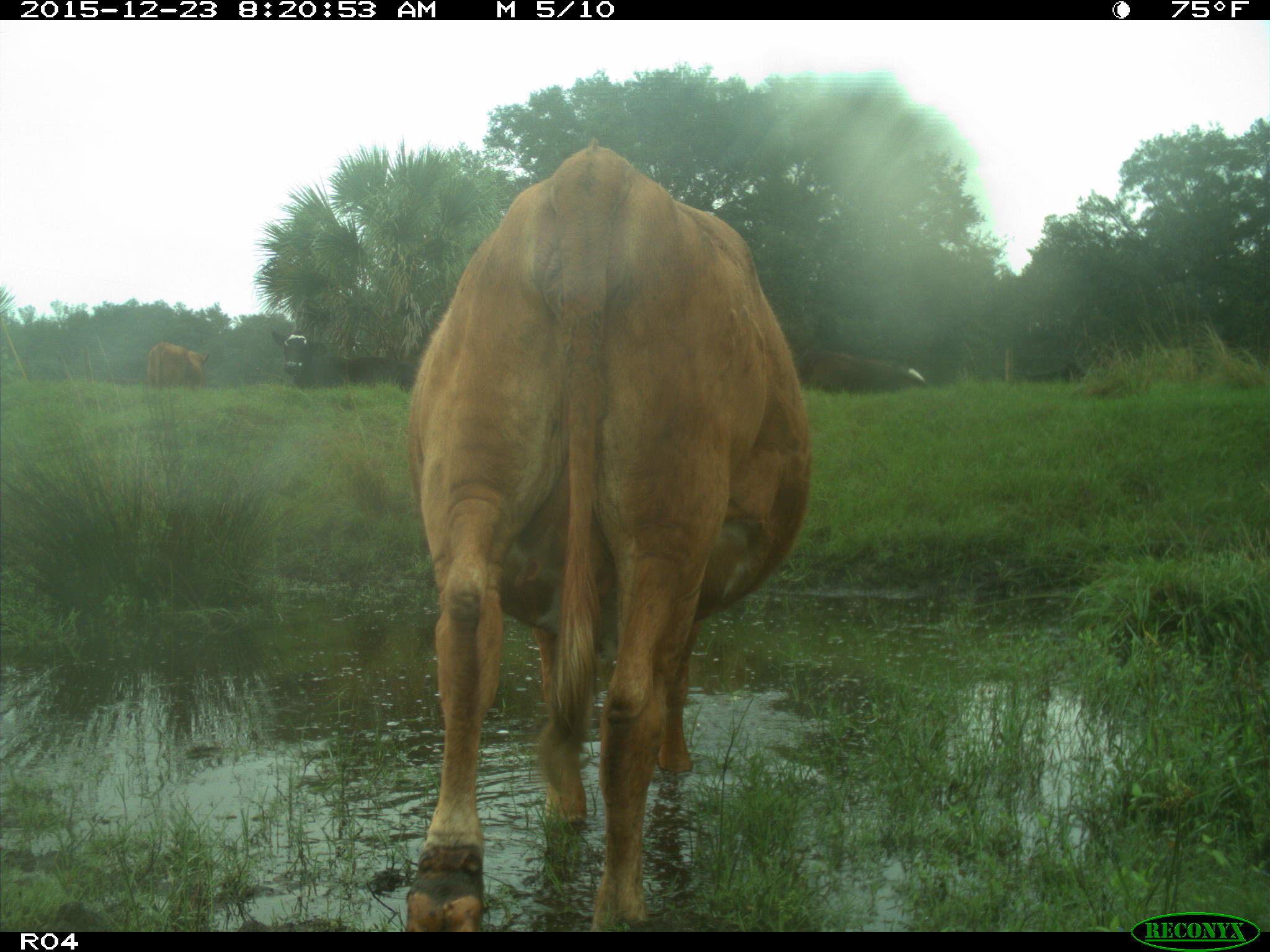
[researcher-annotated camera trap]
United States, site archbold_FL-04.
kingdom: Animalia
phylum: Chordata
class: Mammalia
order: Artiodactyla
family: Bovidae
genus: Bos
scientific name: Bos taurus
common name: domestic cow